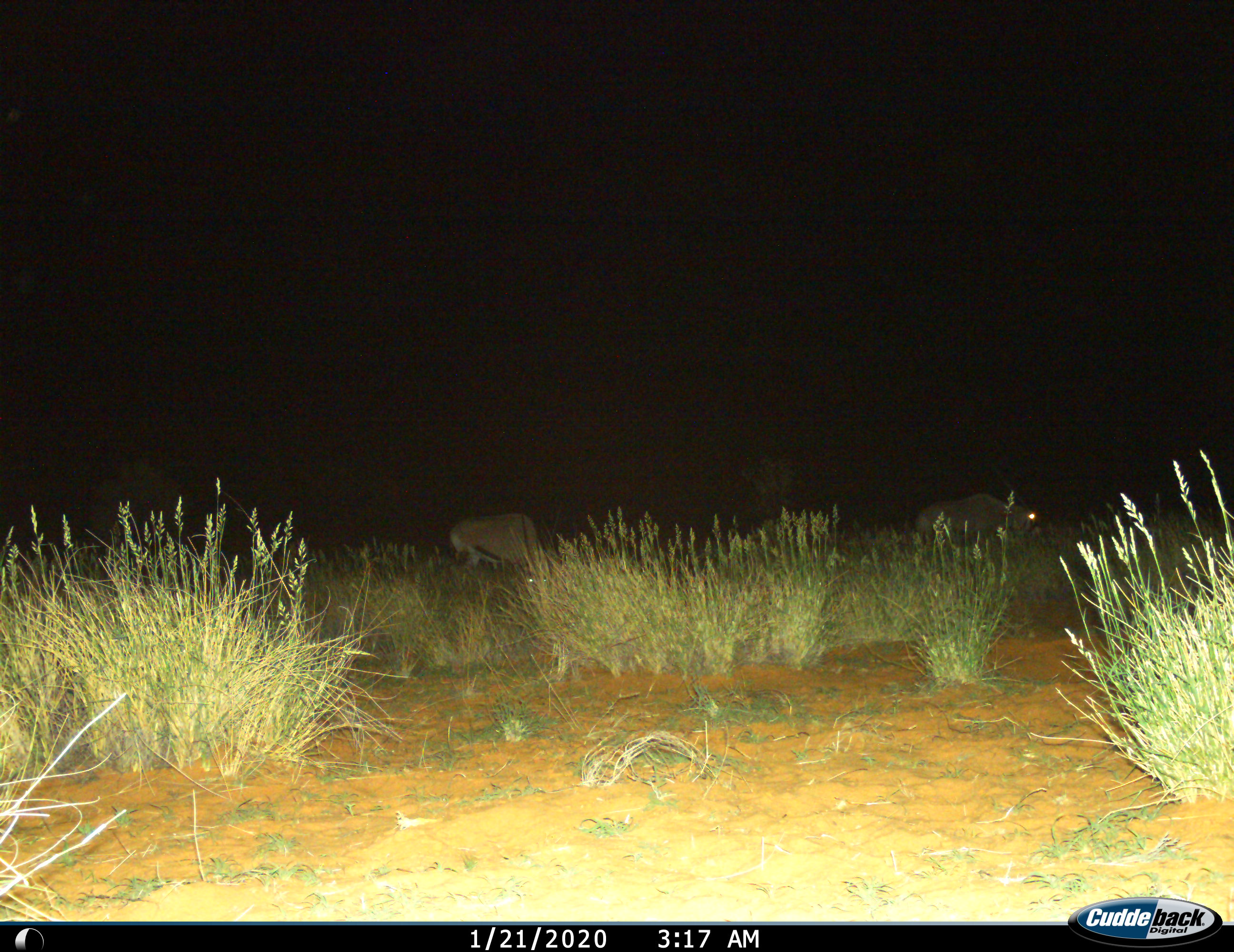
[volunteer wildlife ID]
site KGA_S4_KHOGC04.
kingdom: Animalia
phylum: Chordata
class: Mammalia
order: Artiodactyla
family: Bovidae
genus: Oryx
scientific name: Oryx gazella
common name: gemsbok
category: oryx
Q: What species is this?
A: Oryx (gemsbok) (Oryx gazella).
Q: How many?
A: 2.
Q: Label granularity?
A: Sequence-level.